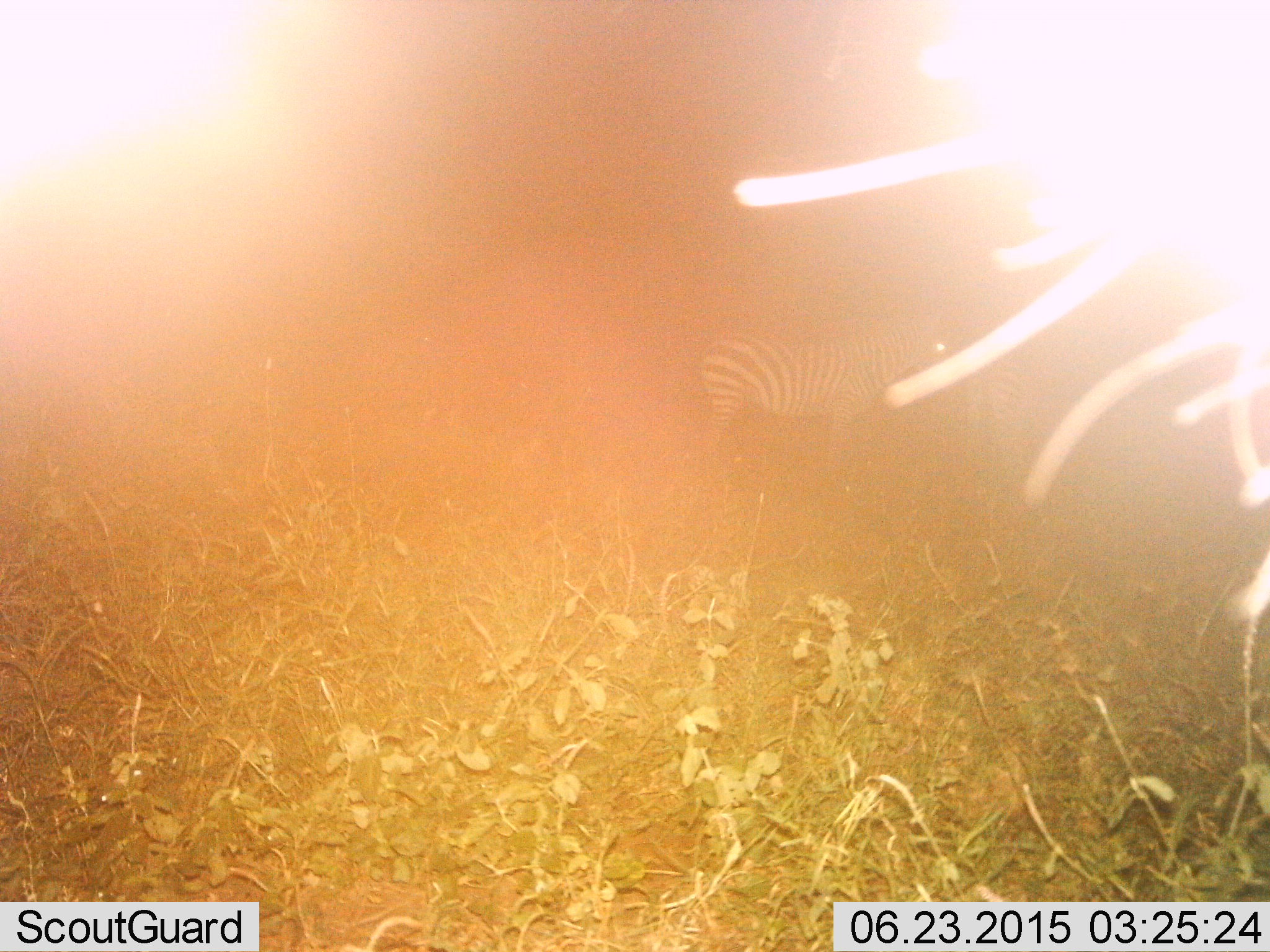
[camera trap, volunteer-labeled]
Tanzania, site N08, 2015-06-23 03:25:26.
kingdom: Animalia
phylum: Chordata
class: Mammalia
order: Perissodactyla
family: Equidae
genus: Equus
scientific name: Equus quagga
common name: plains zebra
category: zebra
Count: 1.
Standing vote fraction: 100%.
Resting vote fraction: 0%.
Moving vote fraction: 0%.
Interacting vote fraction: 0%.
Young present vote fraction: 0%.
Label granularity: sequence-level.